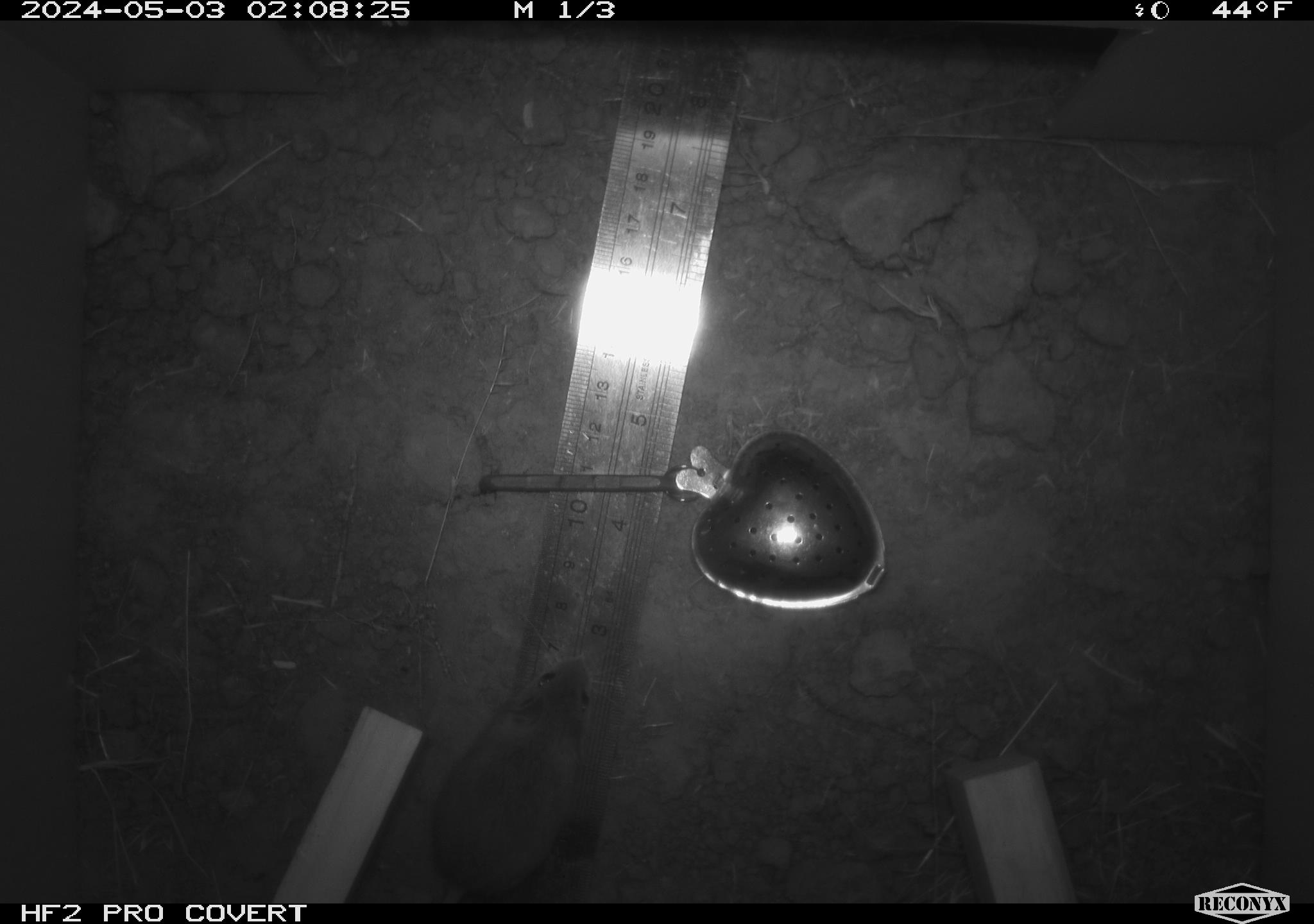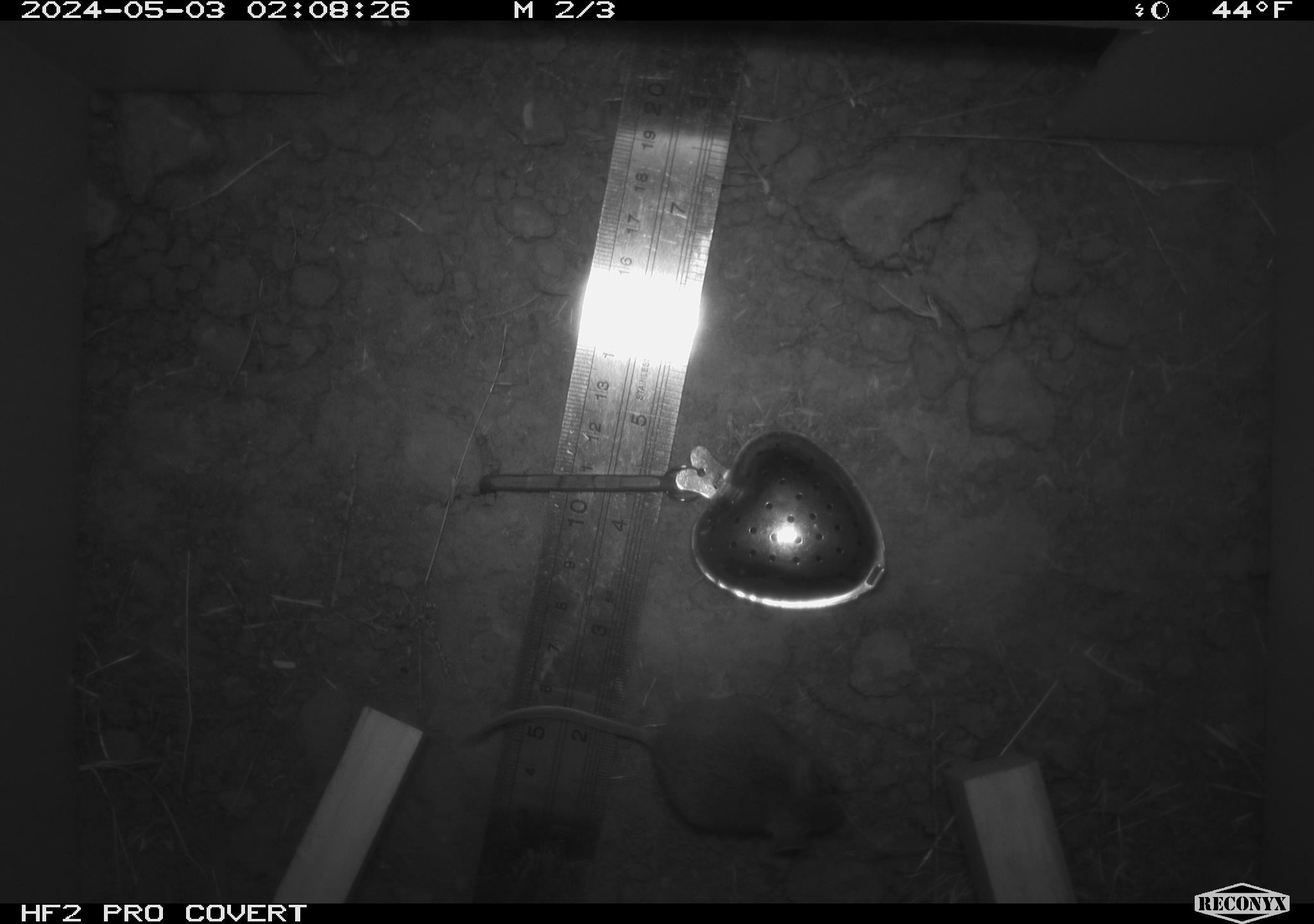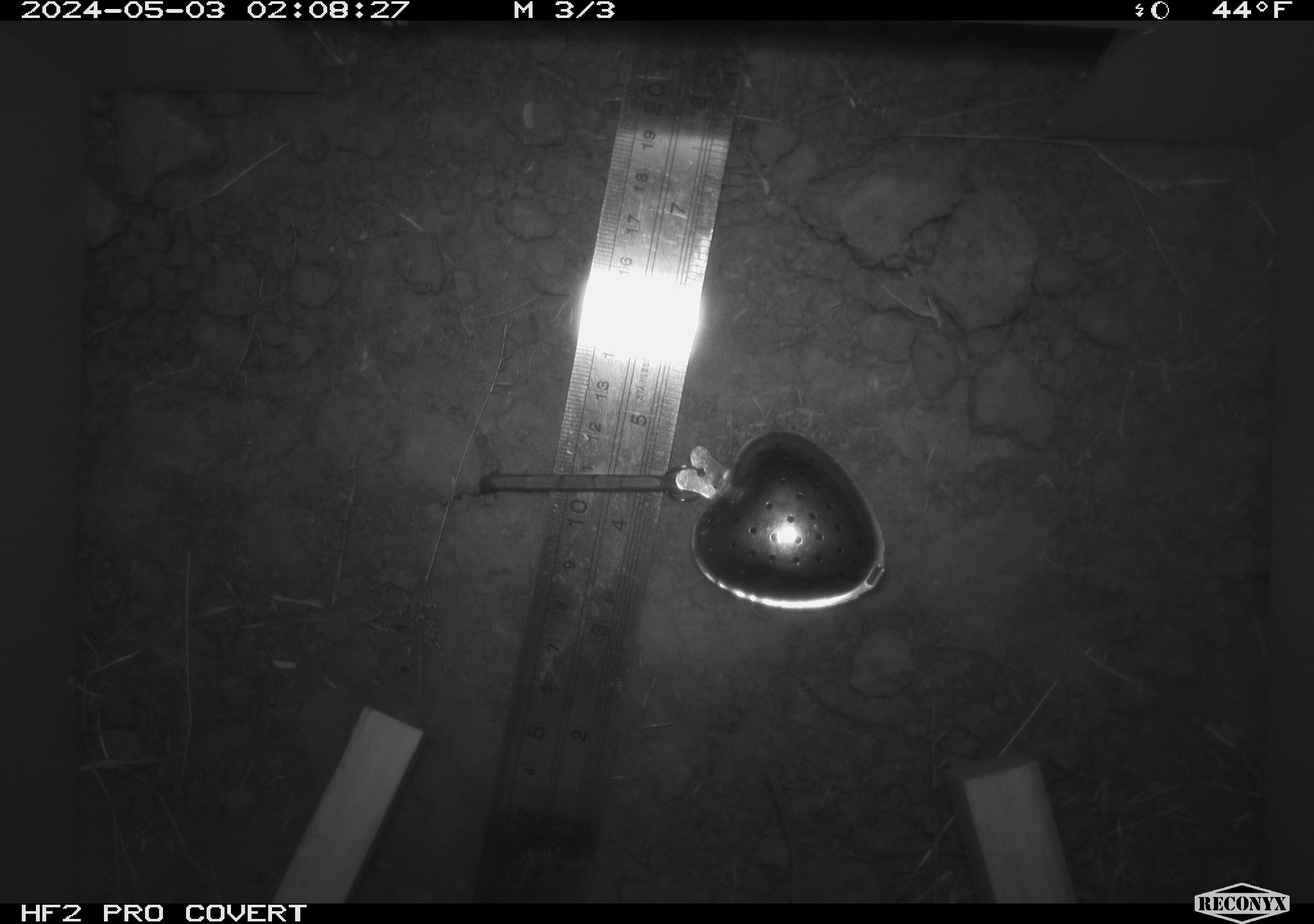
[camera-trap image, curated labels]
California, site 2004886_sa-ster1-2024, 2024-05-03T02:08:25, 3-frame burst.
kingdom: Animalia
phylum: Chordata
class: Mammalia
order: Rodentia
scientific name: Rodentia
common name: mouse species